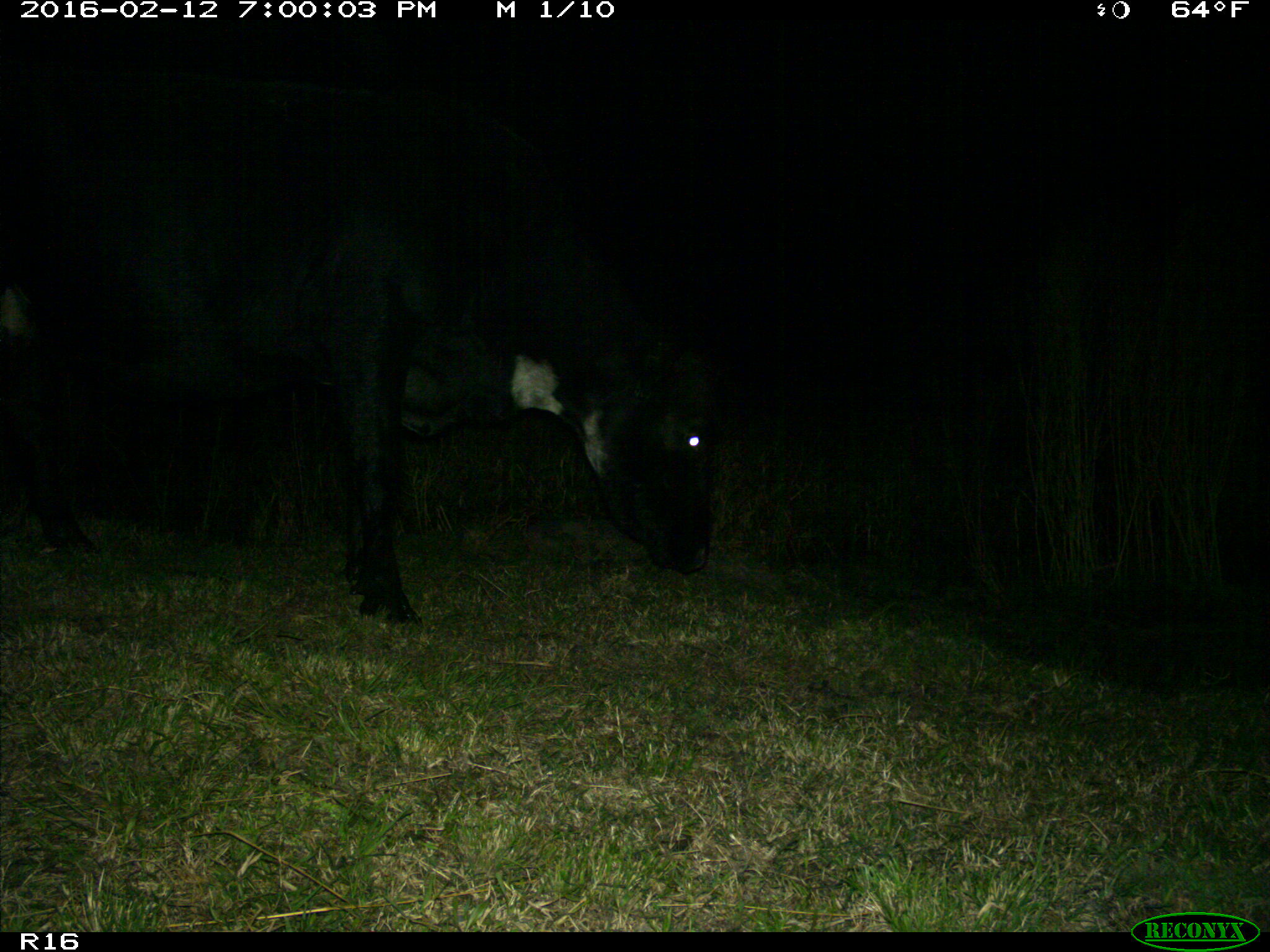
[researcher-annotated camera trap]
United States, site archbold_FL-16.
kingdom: Animalia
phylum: Chordata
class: Mammalia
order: Artiodactyla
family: Bovidae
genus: Bos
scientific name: Bos taurus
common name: domestic cow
Bos taurus (domestic cow).